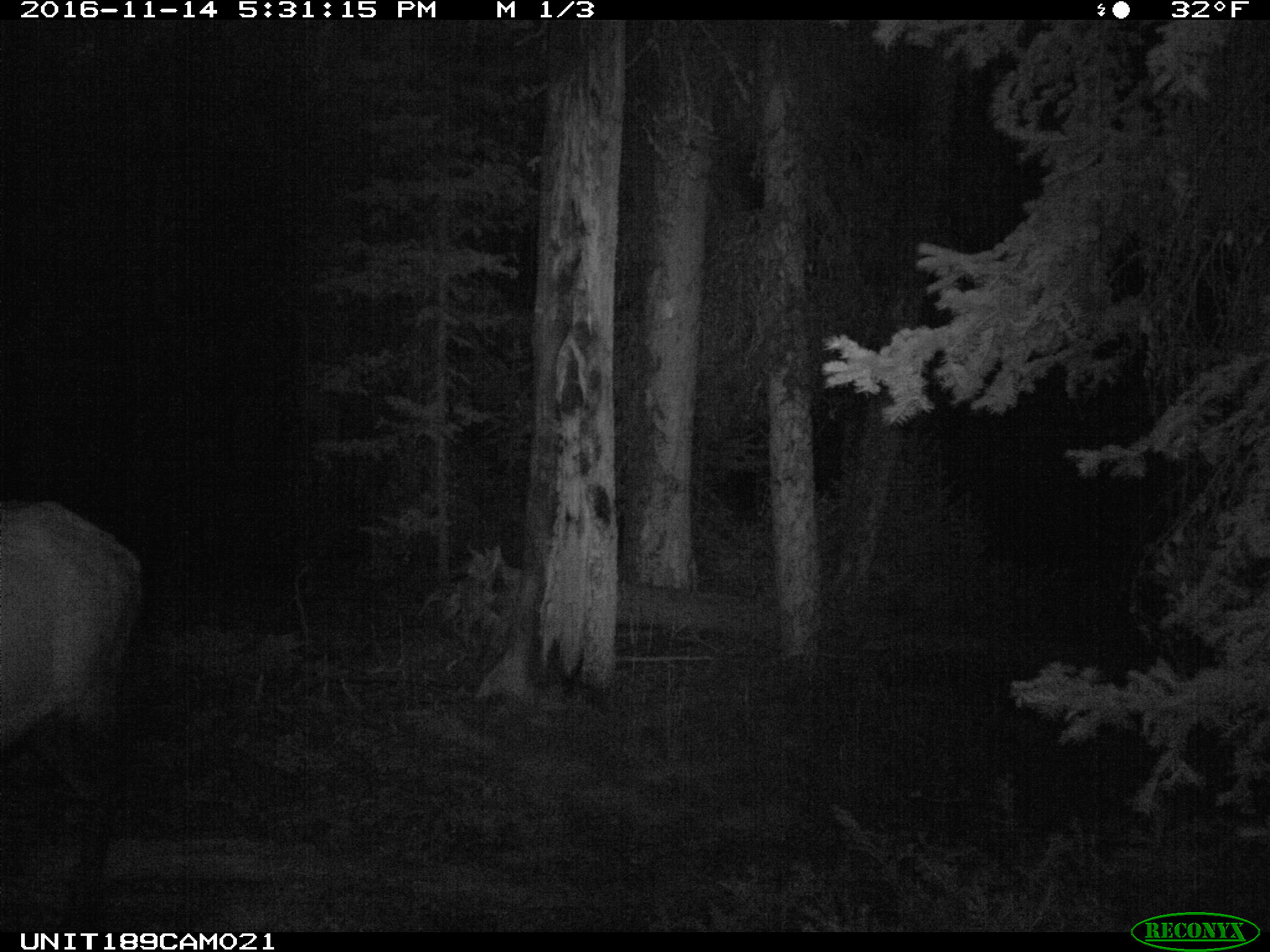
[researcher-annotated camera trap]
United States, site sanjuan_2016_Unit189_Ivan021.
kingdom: Animalia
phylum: Chordata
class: Mammalia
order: Artiodactyla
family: Cervidae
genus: Cervus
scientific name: Cervus elaphus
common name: red deer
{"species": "Cervus elaphus (red deer)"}